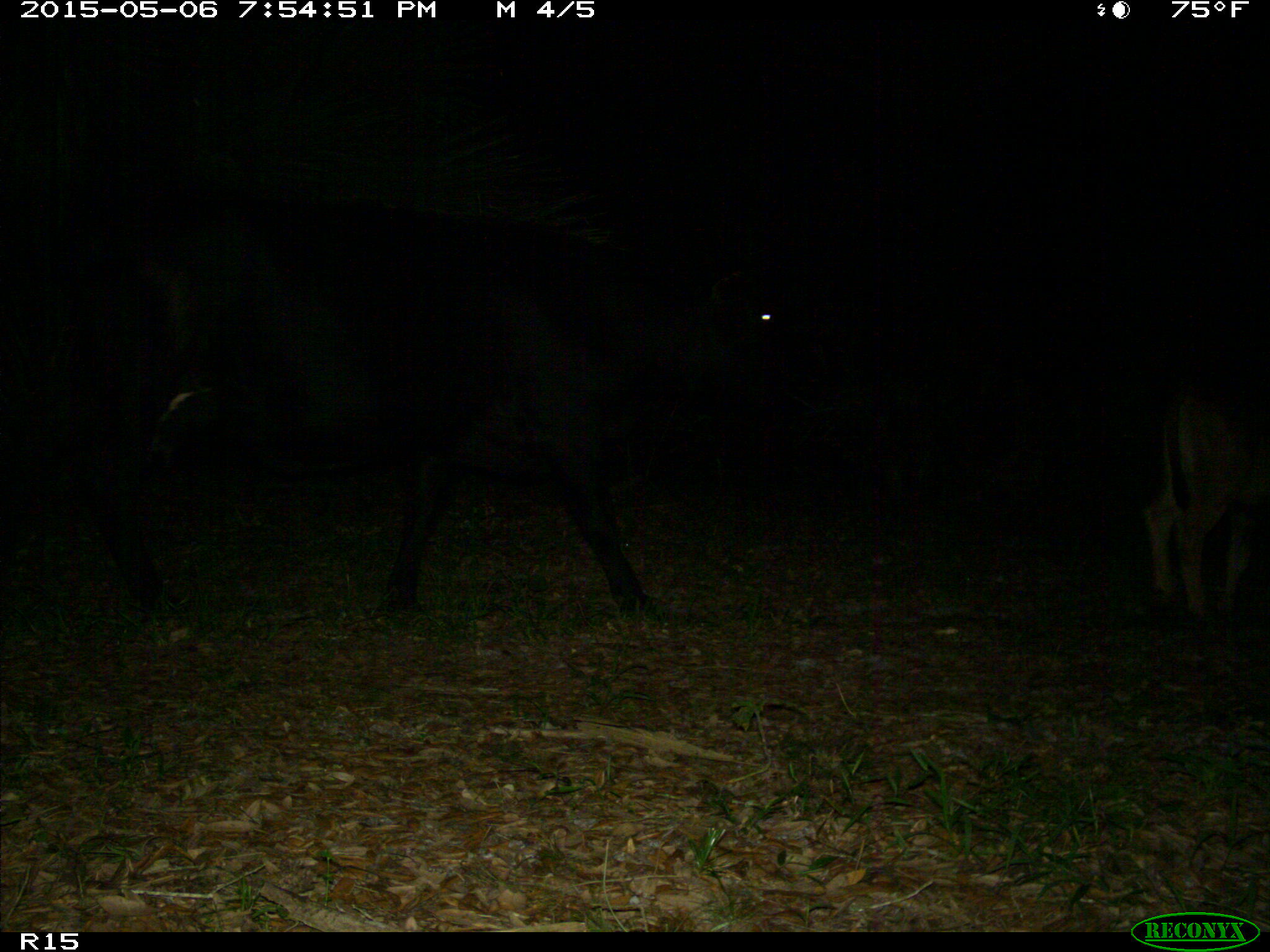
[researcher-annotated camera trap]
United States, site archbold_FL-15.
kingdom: Animalia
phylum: Chordata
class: Mammalia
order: Artiodactyla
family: Bovidae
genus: Bos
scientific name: Bos taurus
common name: domestic cow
Bos taurus (domestic cow).